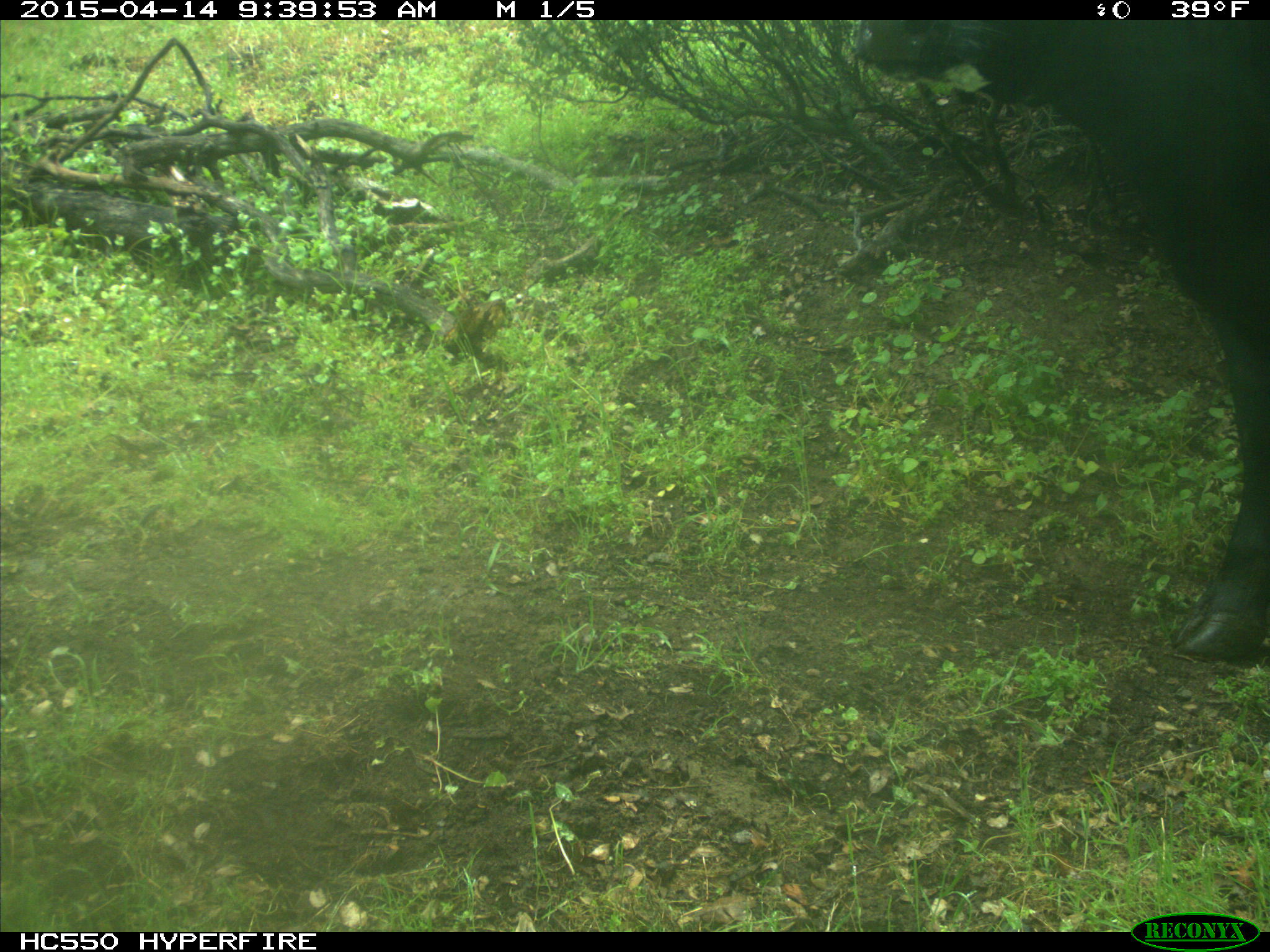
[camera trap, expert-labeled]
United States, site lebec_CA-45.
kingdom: Animalia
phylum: Chordata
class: Mammalia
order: Artiodactyla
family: Bovidae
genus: Bos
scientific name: Bos taurus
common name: domestic cow